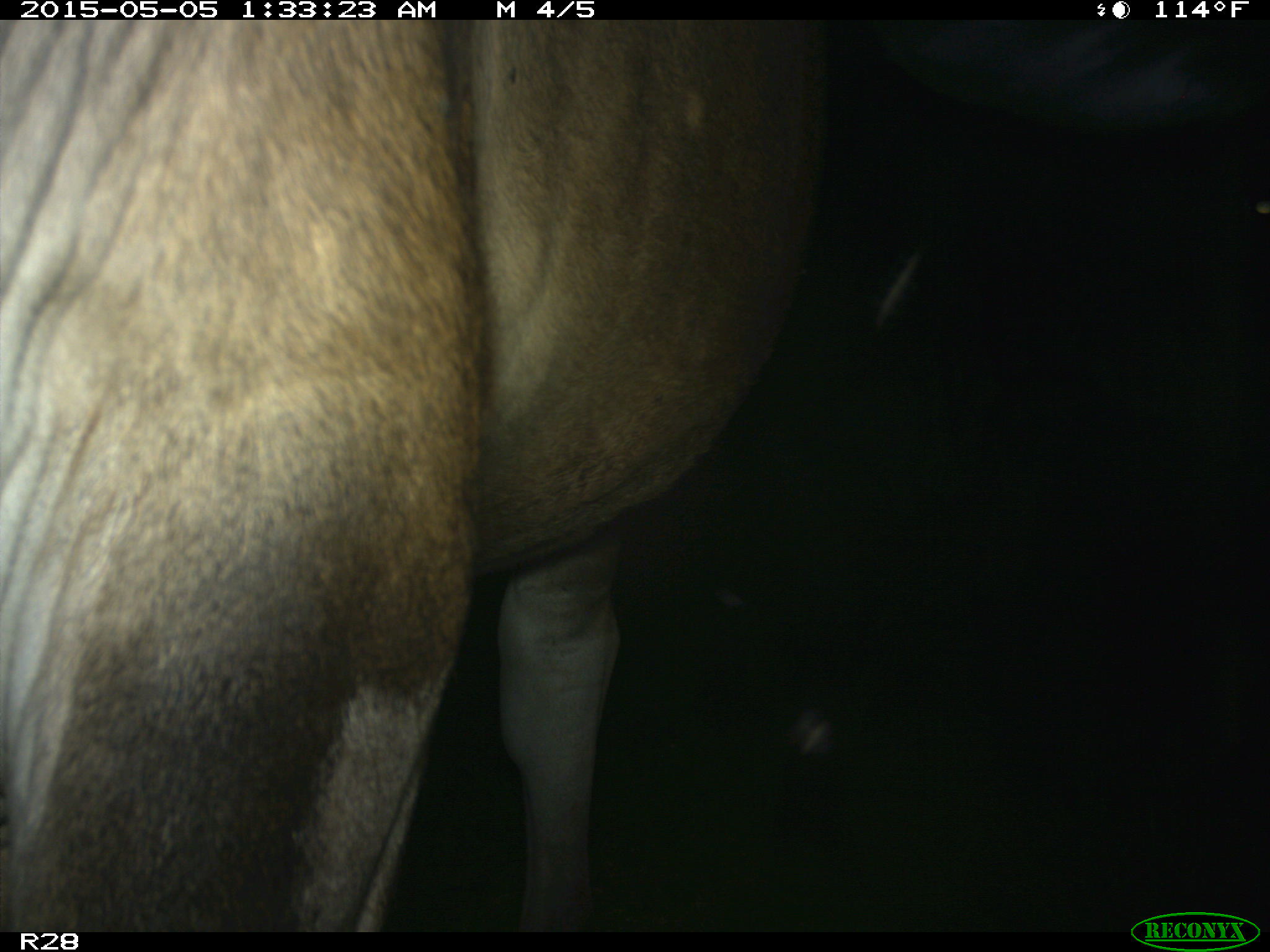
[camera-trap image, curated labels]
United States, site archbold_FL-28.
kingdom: Animalia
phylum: Chordata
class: Mammalia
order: Artiodactyla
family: Bovidae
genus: Bos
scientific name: Bos taurus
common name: domestic cow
Bos taurus (domestic cow).